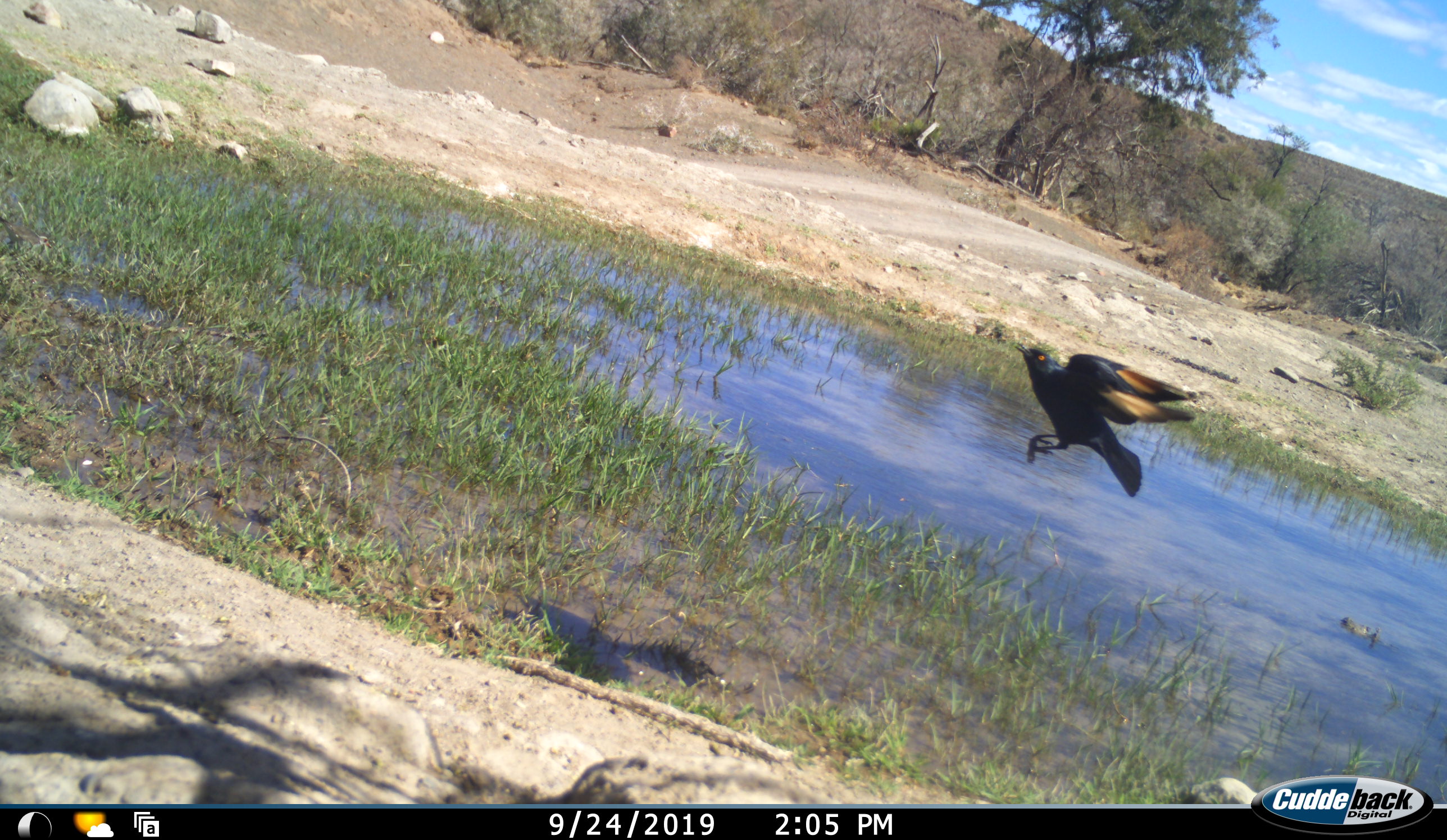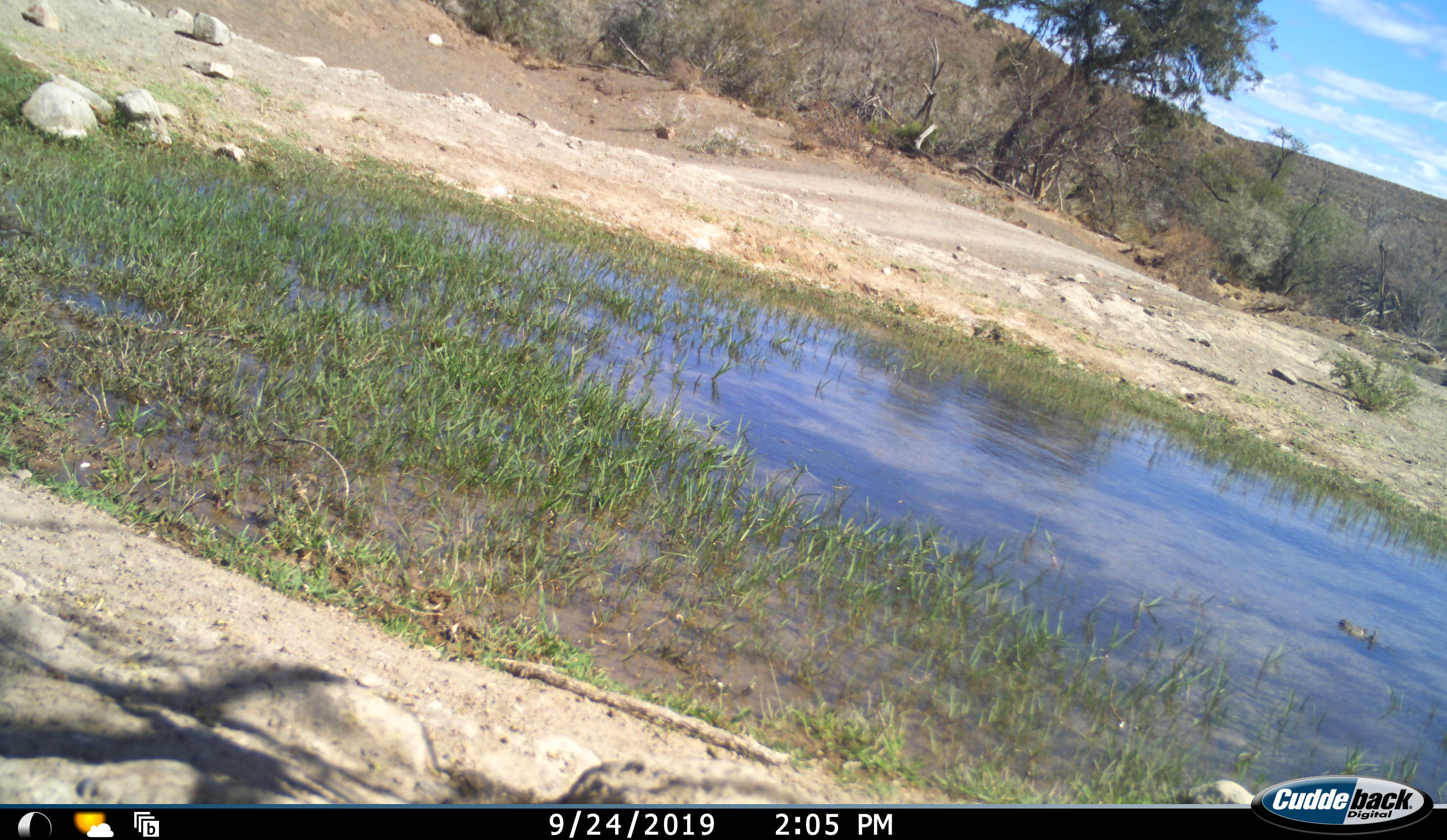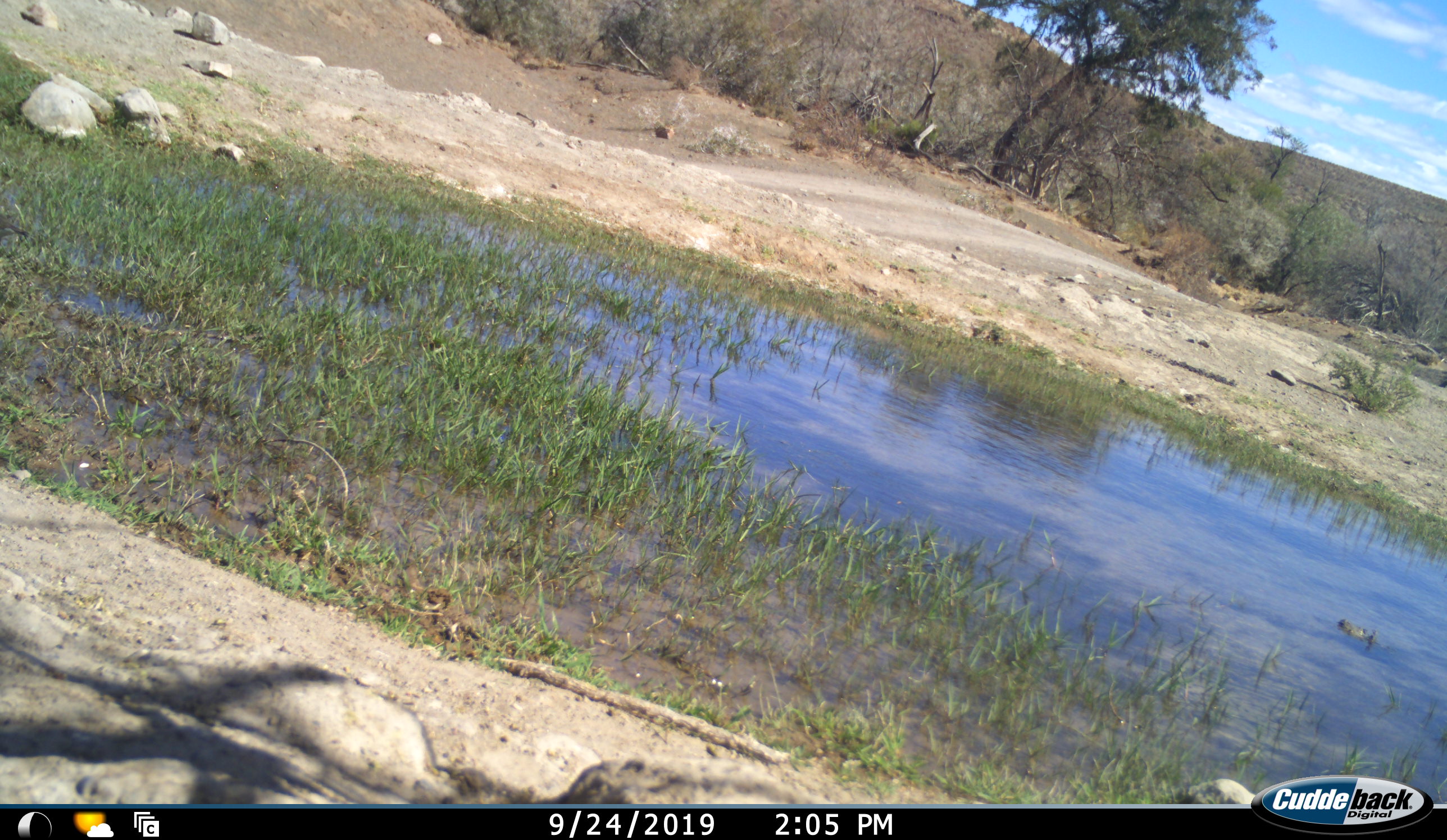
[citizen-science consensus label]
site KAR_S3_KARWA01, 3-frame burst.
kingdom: Animalia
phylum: Chordata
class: Aves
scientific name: Aves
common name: bird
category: birdother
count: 1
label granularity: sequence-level